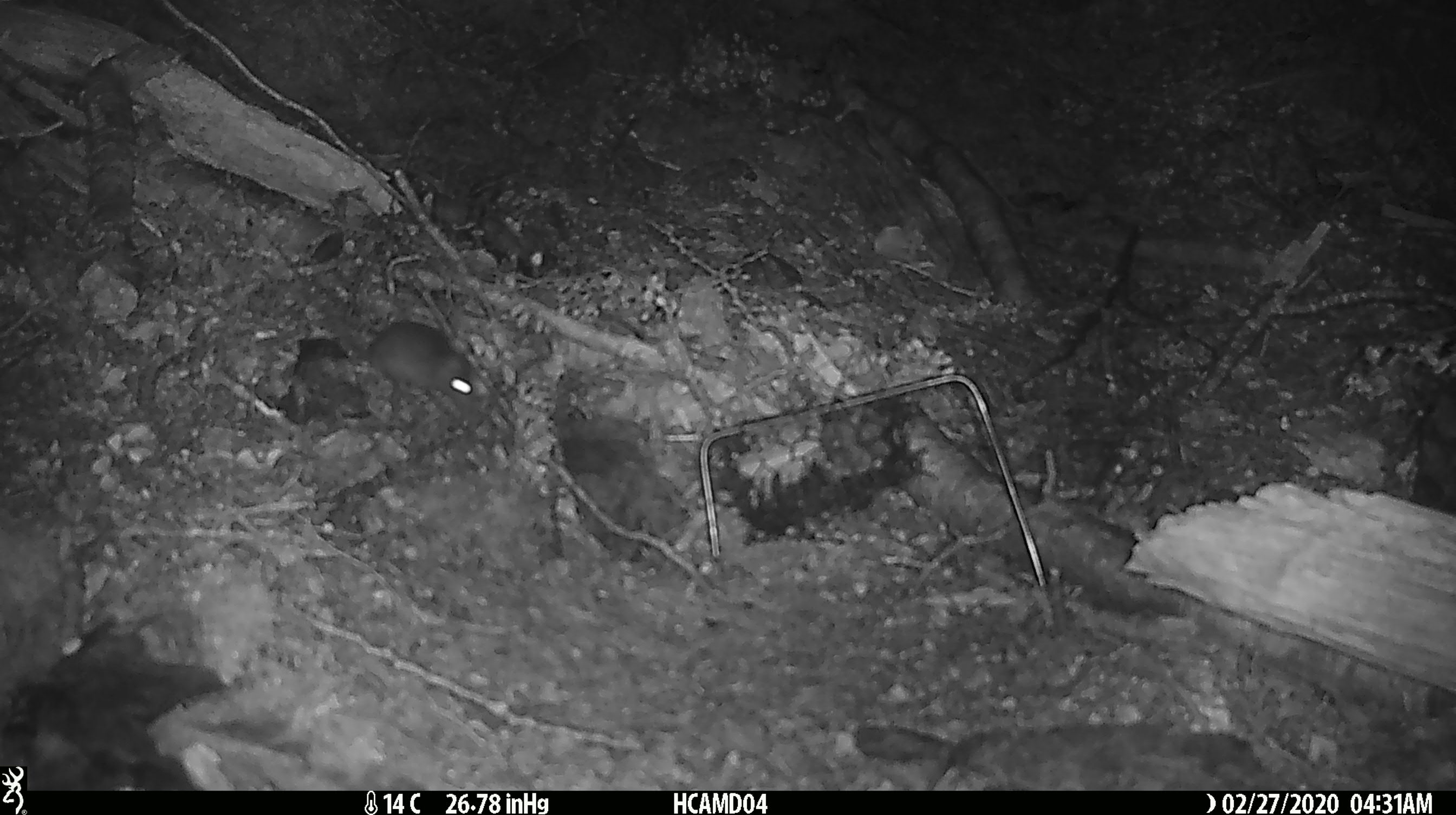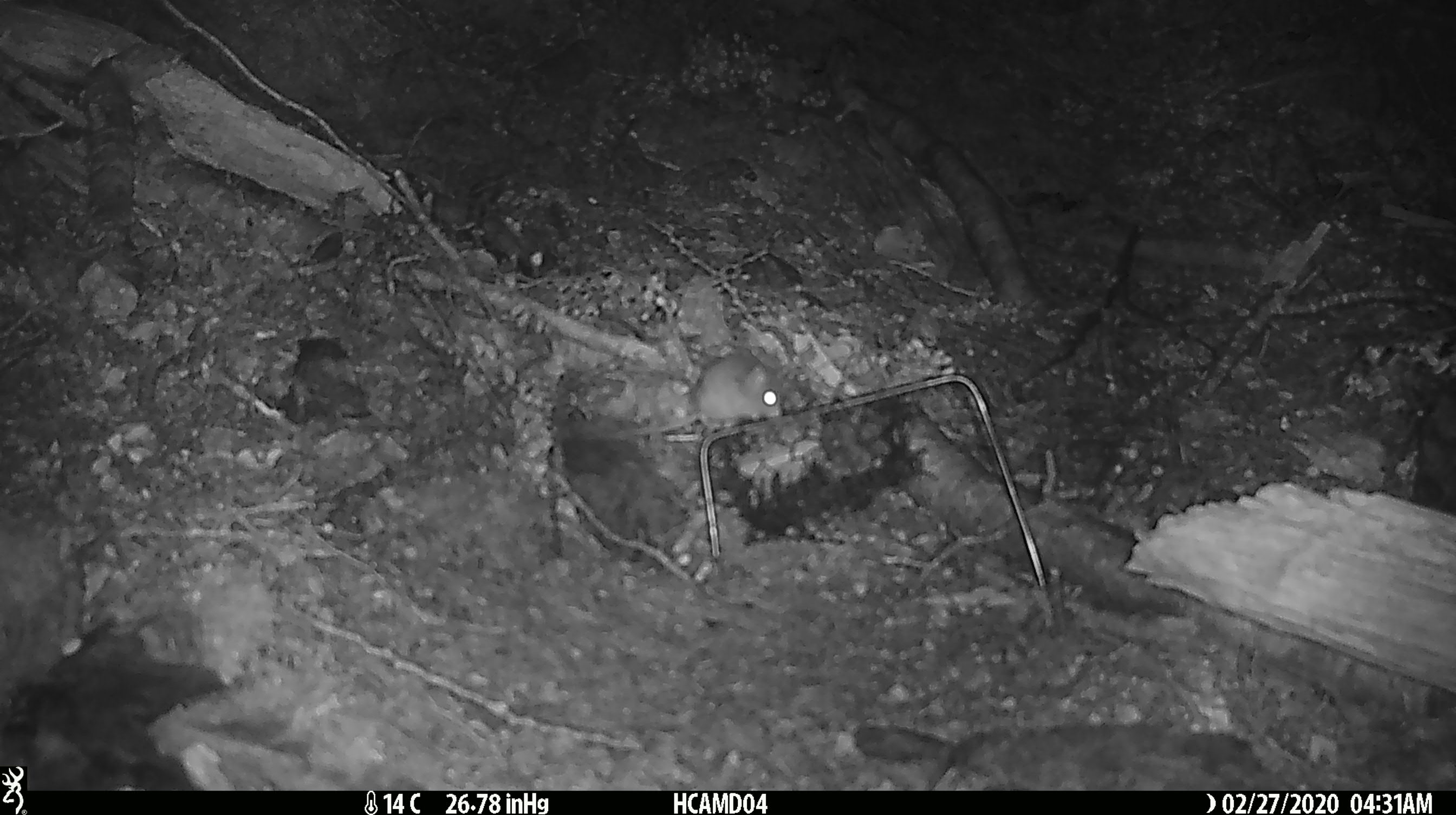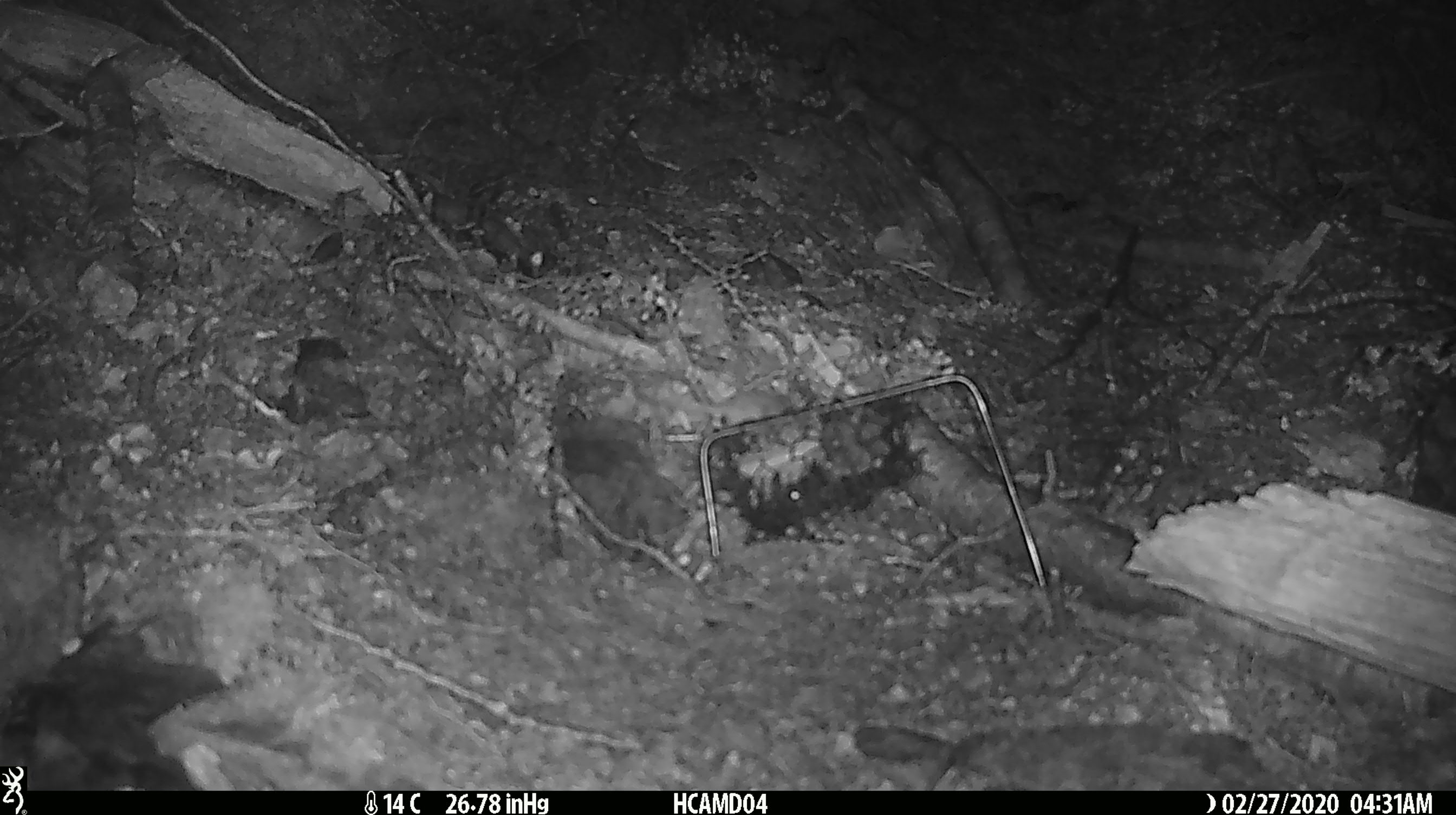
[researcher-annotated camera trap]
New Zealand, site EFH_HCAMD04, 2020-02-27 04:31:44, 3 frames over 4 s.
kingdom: Animalia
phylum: Chordata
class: Mammalia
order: Rodentia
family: Muridae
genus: Mus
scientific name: Mus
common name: mouse